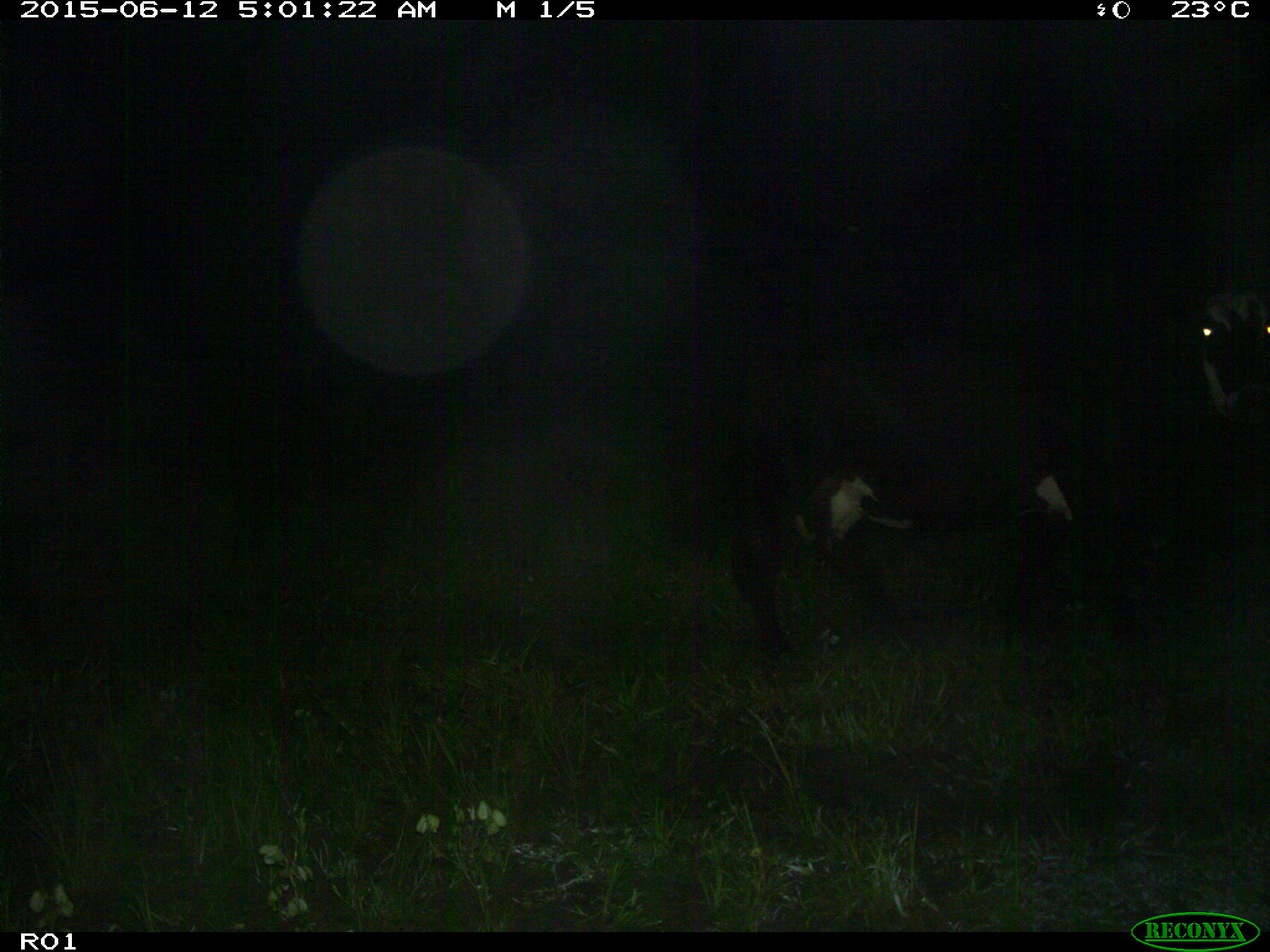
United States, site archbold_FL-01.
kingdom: Animalia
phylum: Chordata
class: Mammalia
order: Artiodactyla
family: Bovidae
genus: Bos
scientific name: Bos taurus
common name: domestic cow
Bos taurus (domestic cow).